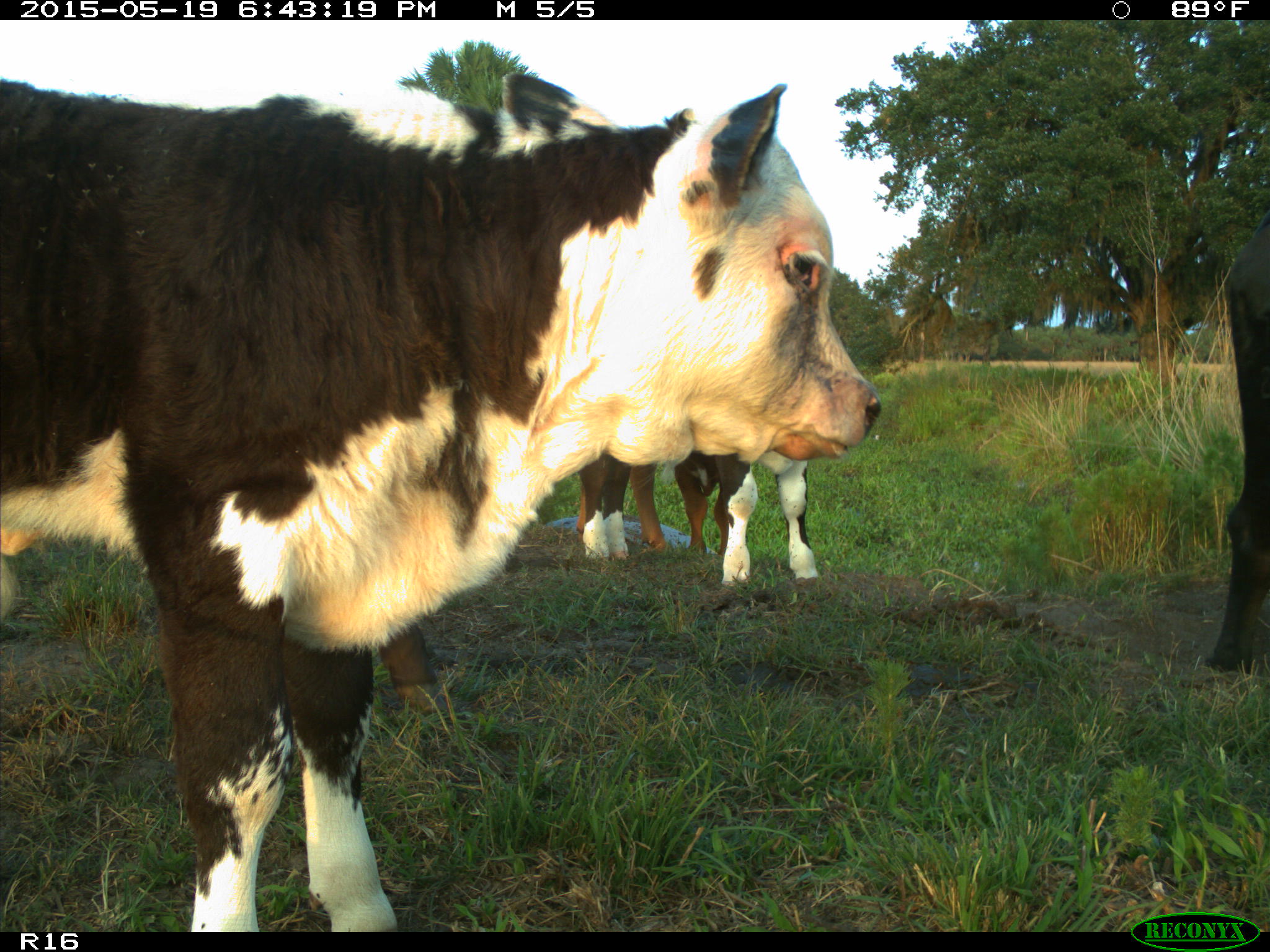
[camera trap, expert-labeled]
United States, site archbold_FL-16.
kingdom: Animalia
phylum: Chordata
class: Mammalia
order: Artiodactyla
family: Bovidae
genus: Bos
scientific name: Bos taurus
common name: domestic cow